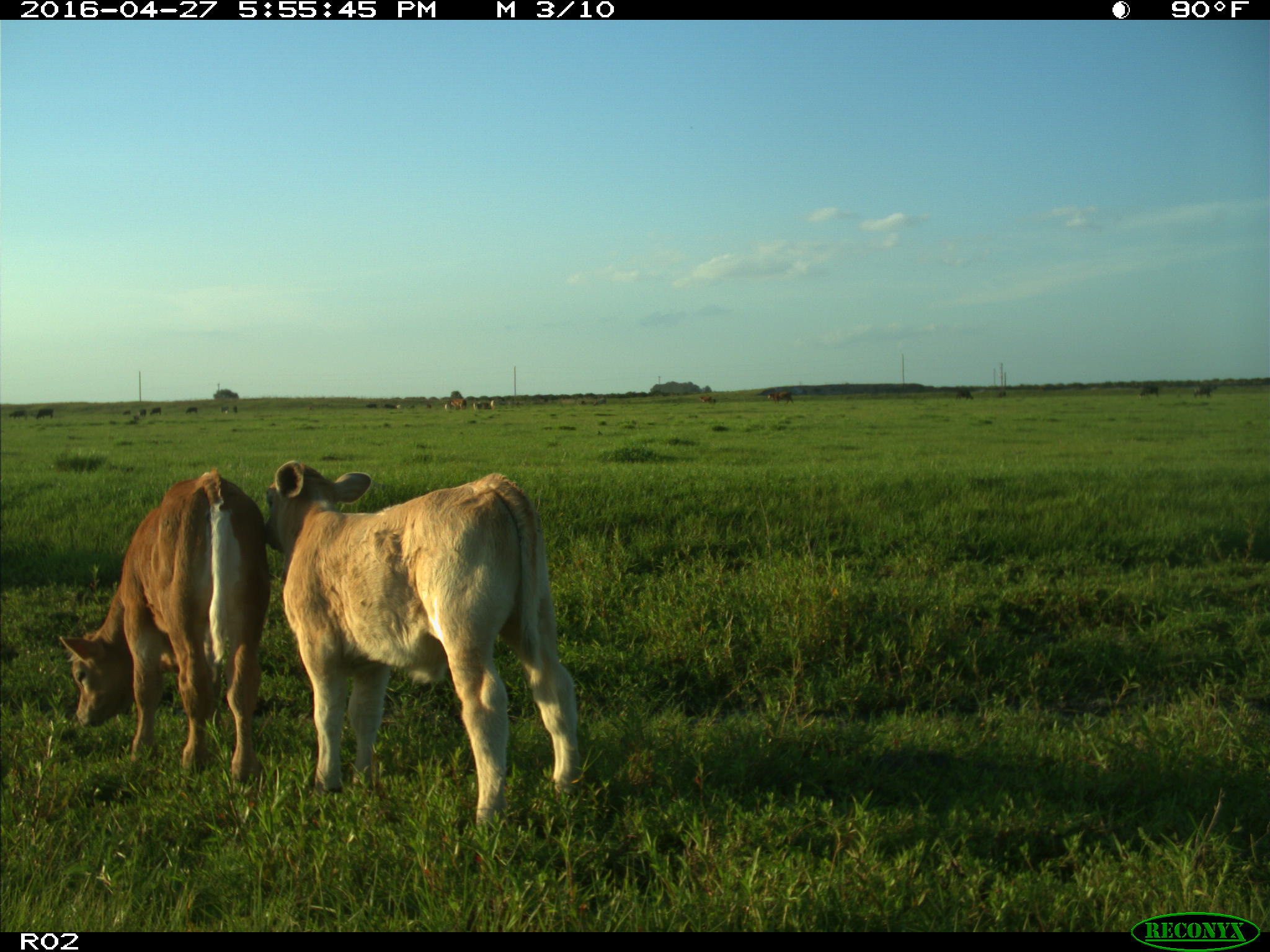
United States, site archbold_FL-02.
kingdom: Animalia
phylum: Chordata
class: Mammalia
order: Artiodactyla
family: Bovidae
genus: Bos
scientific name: Bos taurus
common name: domestic cow